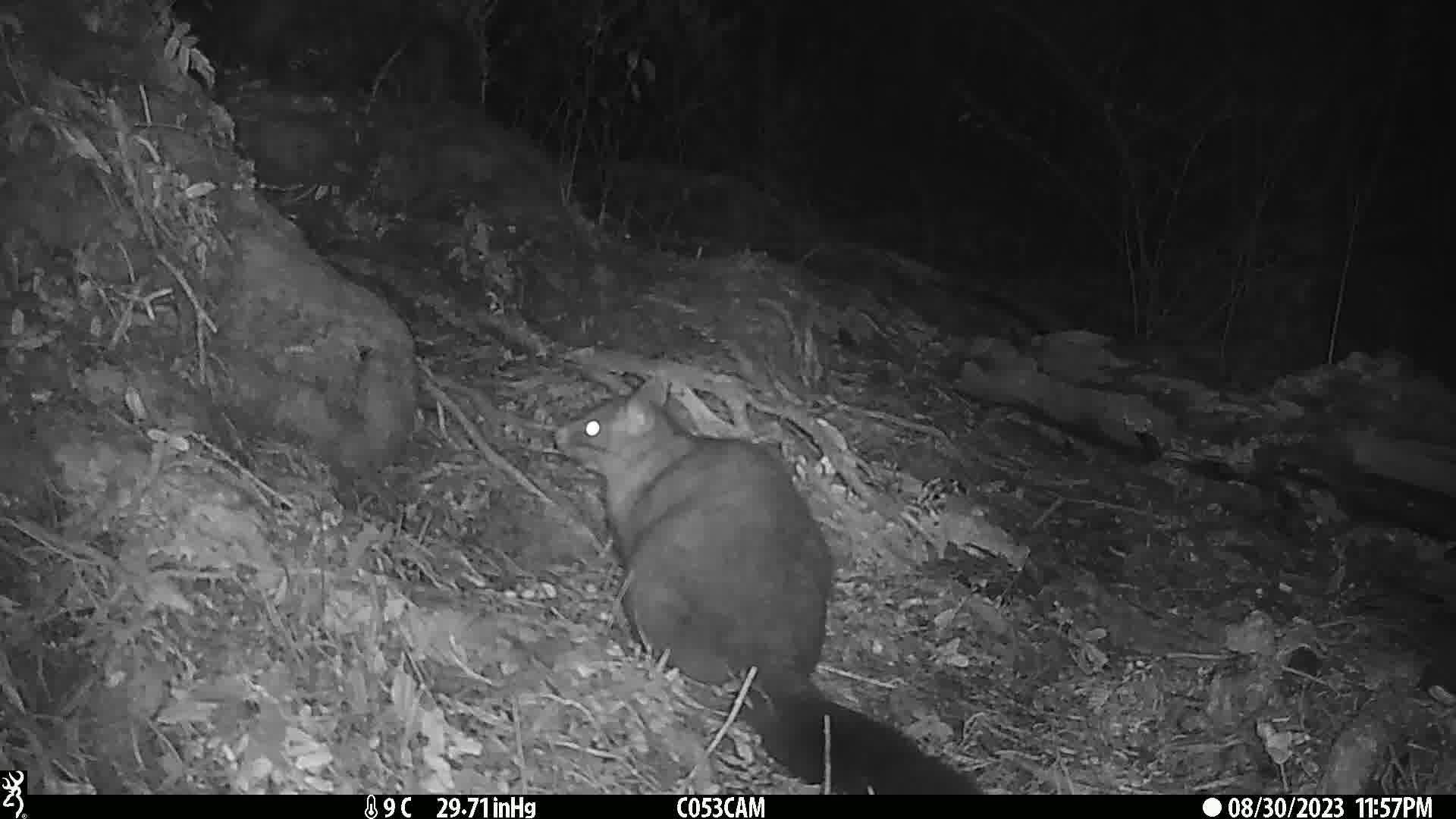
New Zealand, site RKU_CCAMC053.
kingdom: Animalia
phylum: Chordata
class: Mammalia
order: Diprotodontia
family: Phalangeridae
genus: Trichosurus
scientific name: Trichosurus vulpecula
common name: common brushtail possum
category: possum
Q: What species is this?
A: Possum (common brushtail possum) (Trichosurus vulpecula).